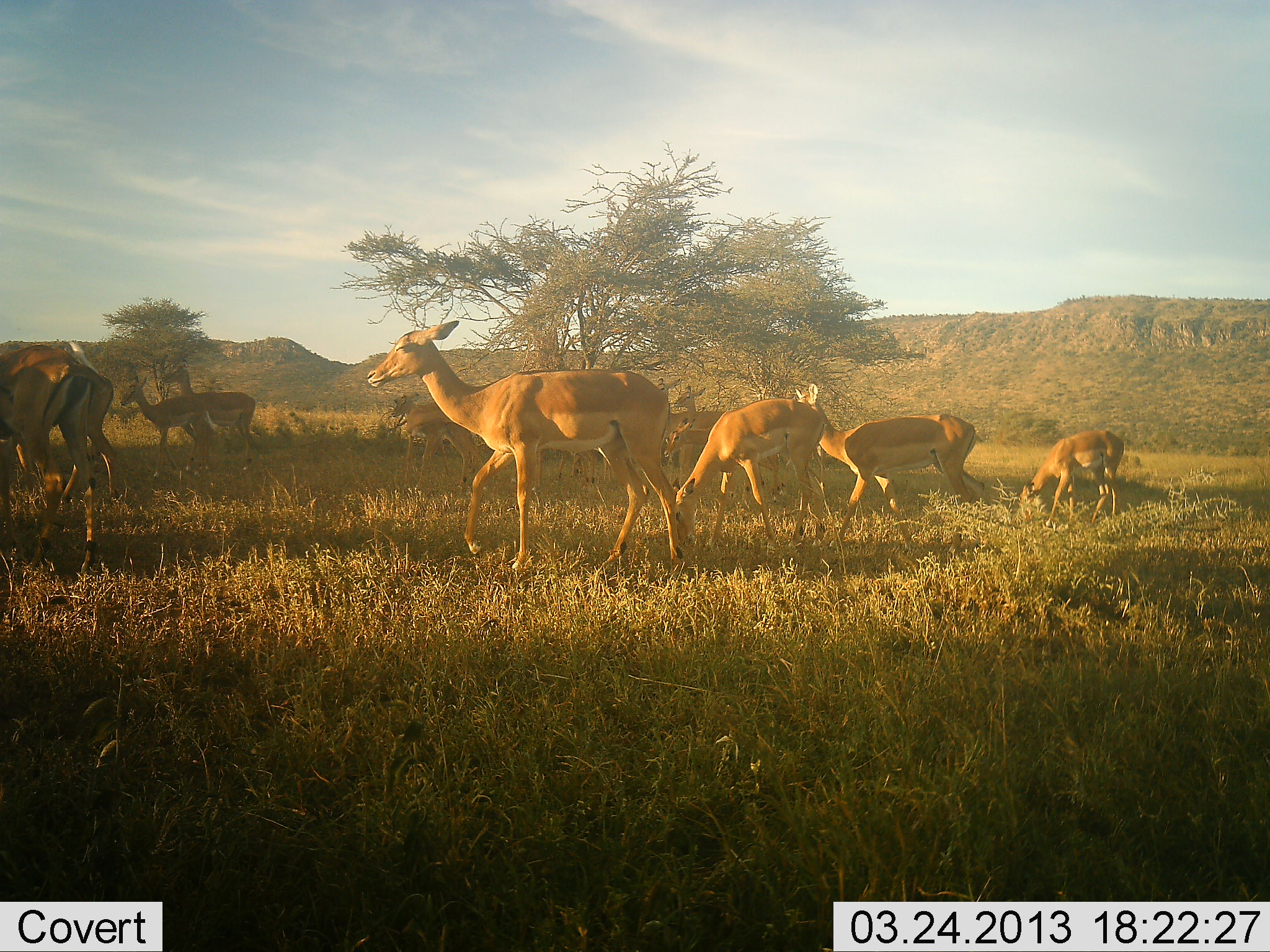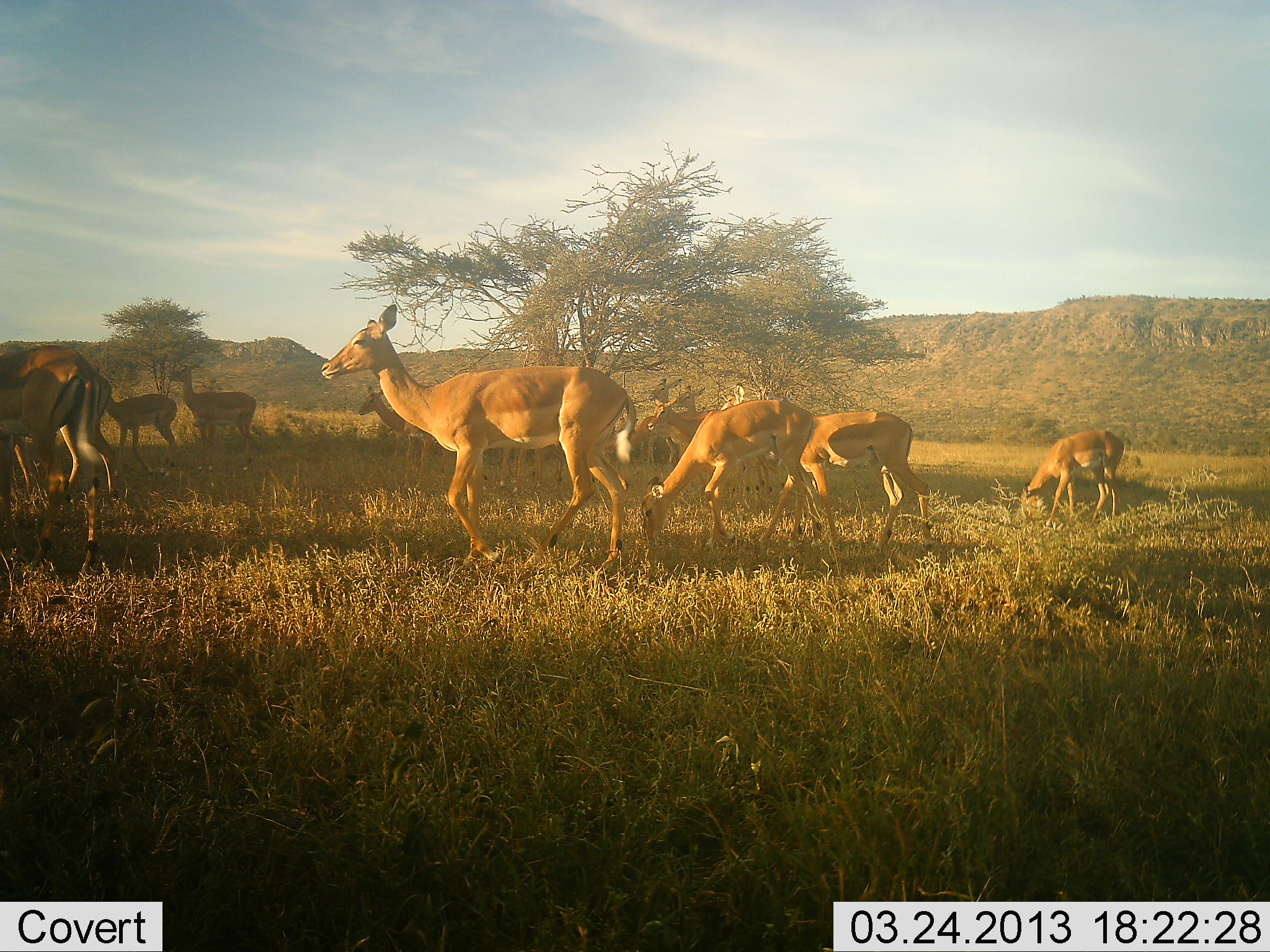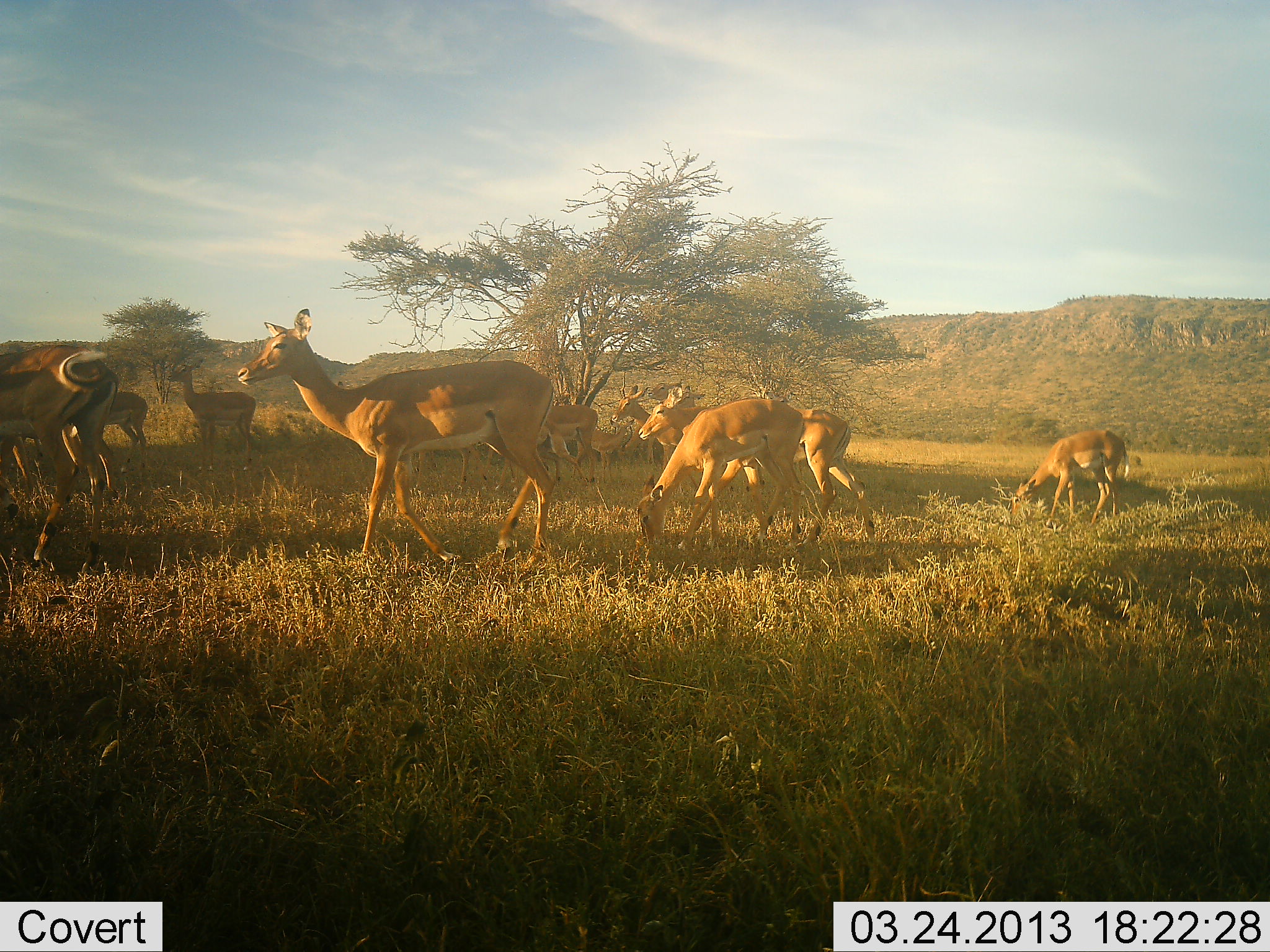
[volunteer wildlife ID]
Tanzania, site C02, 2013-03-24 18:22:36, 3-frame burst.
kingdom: Animalia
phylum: Chordata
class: Mammalia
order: Artiodactyla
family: Bovidae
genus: Aepyceros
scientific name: Aepyceros melampus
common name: impala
Impala (Aepyceros melampus), count 11-50. Behavior (volunteer vote fractions): standing 24%, resting 0%, moving 76%, interacting 12%. Young present (vote fraction): 6%. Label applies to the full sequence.